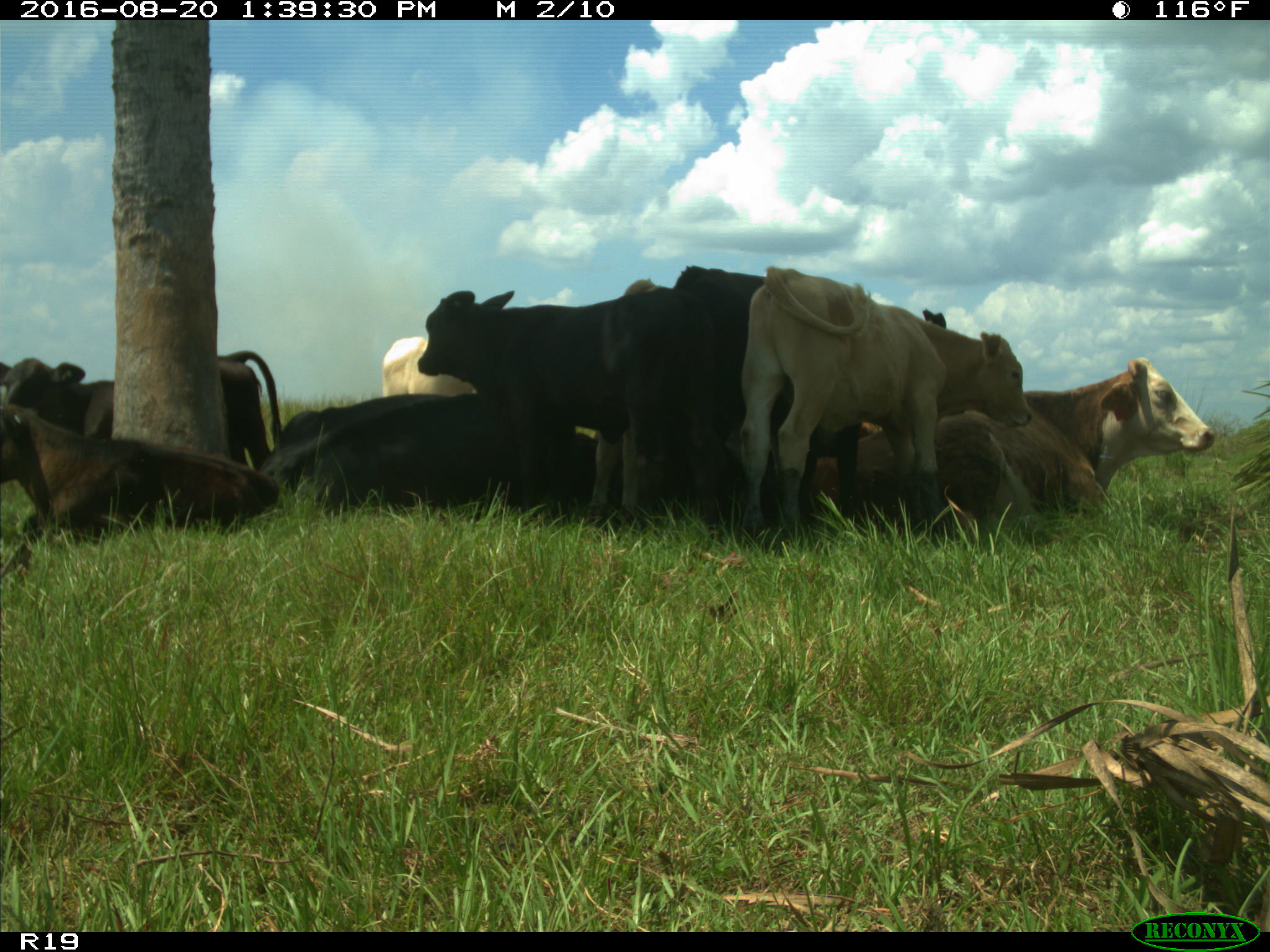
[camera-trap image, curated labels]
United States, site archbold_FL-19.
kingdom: Animalia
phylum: Chordata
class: Mammalia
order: Artiodactyla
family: Bovidae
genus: Bos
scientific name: Bos taurus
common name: domestic cow